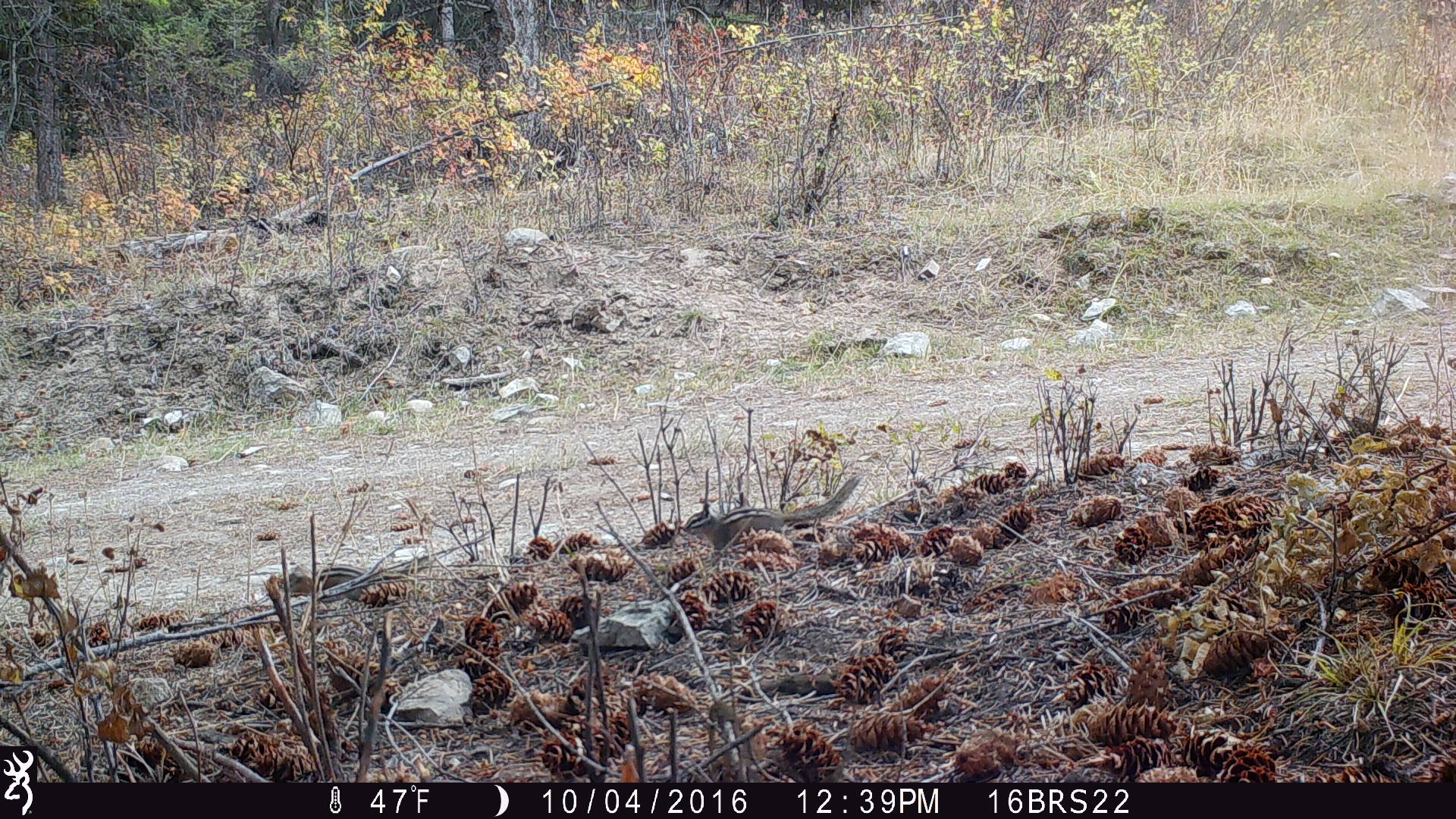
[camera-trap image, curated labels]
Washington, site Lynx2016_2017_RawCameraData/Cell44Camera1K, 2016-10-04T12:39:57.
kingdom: Animalia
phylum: Chordata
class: Mammalia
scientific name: Mammalia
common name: small mammal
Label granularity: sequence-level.